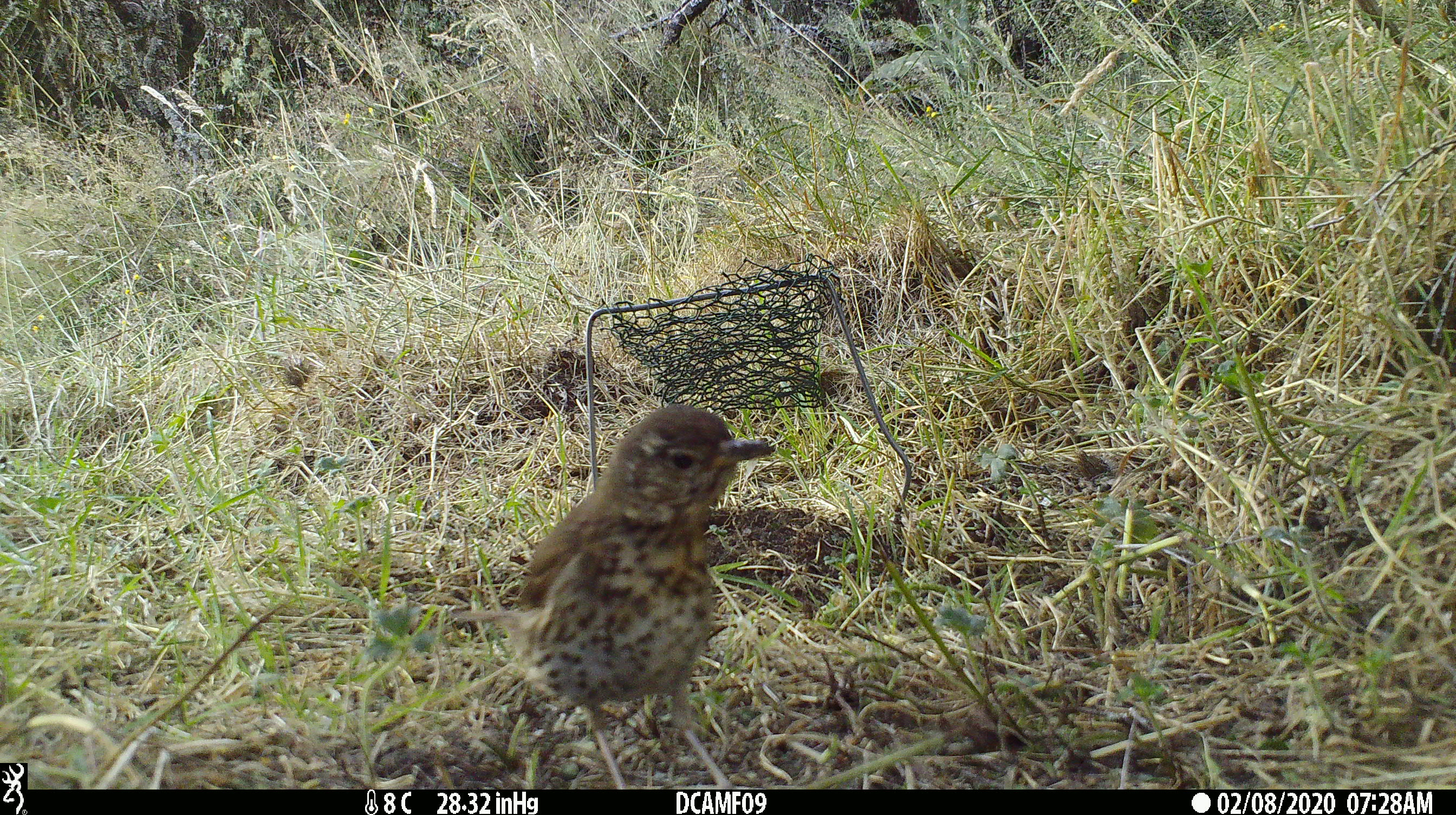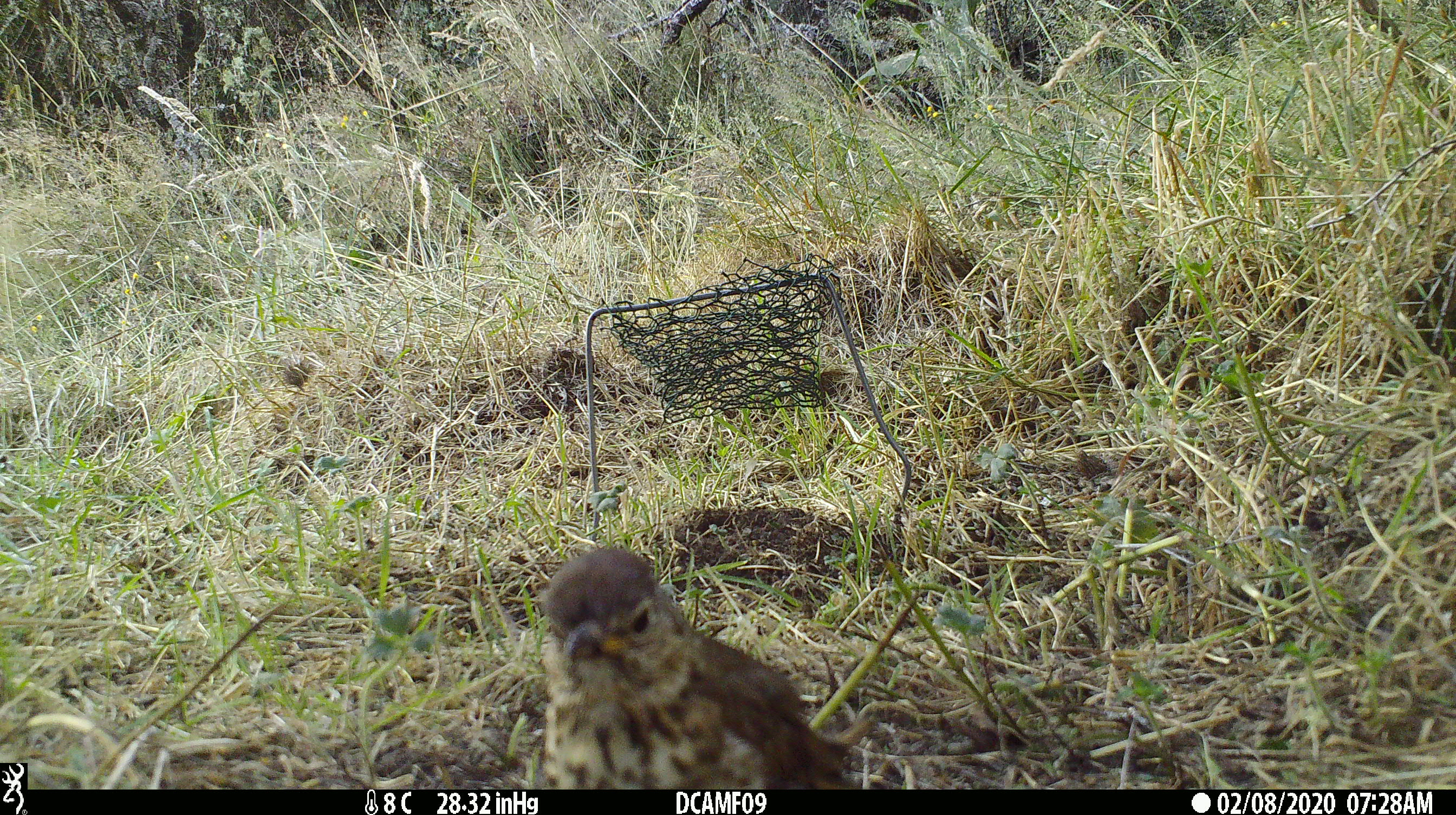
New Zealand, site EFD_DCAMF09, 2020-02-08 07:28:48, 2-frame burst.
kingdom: Animalia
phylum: Chordata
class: Aves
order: Passeriformes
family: Turdidae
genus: Turdus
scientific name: Turdus philomelos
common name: song thrush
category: thrush